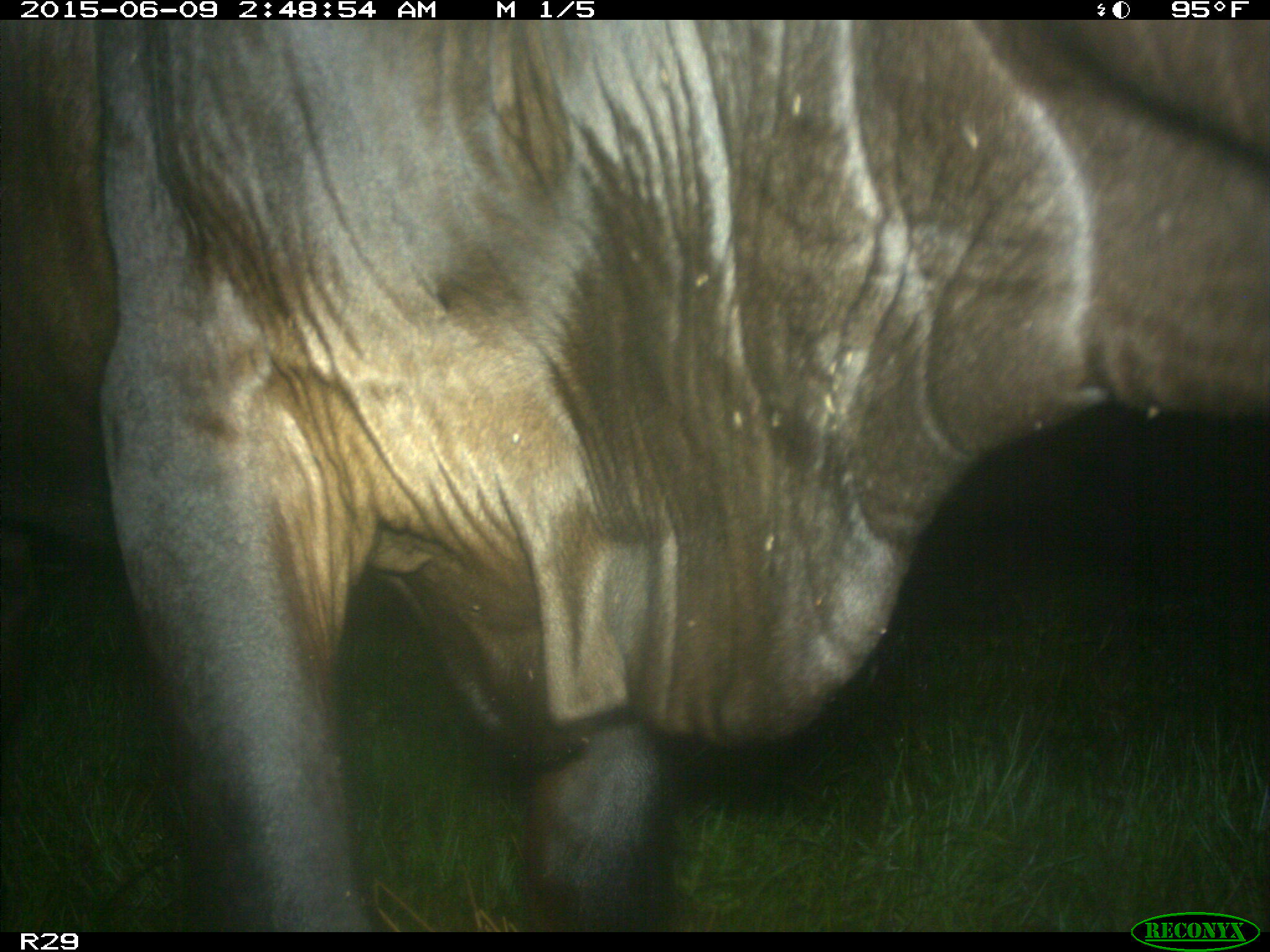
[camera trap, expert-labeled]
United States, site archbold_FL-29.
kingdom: Animalia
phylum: Chordata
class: Mammalia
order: Artiodactyla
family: Bovidae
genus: Bos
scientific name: Bos taurus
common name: domestic cow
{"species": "Bos taurus (domestic cow)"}